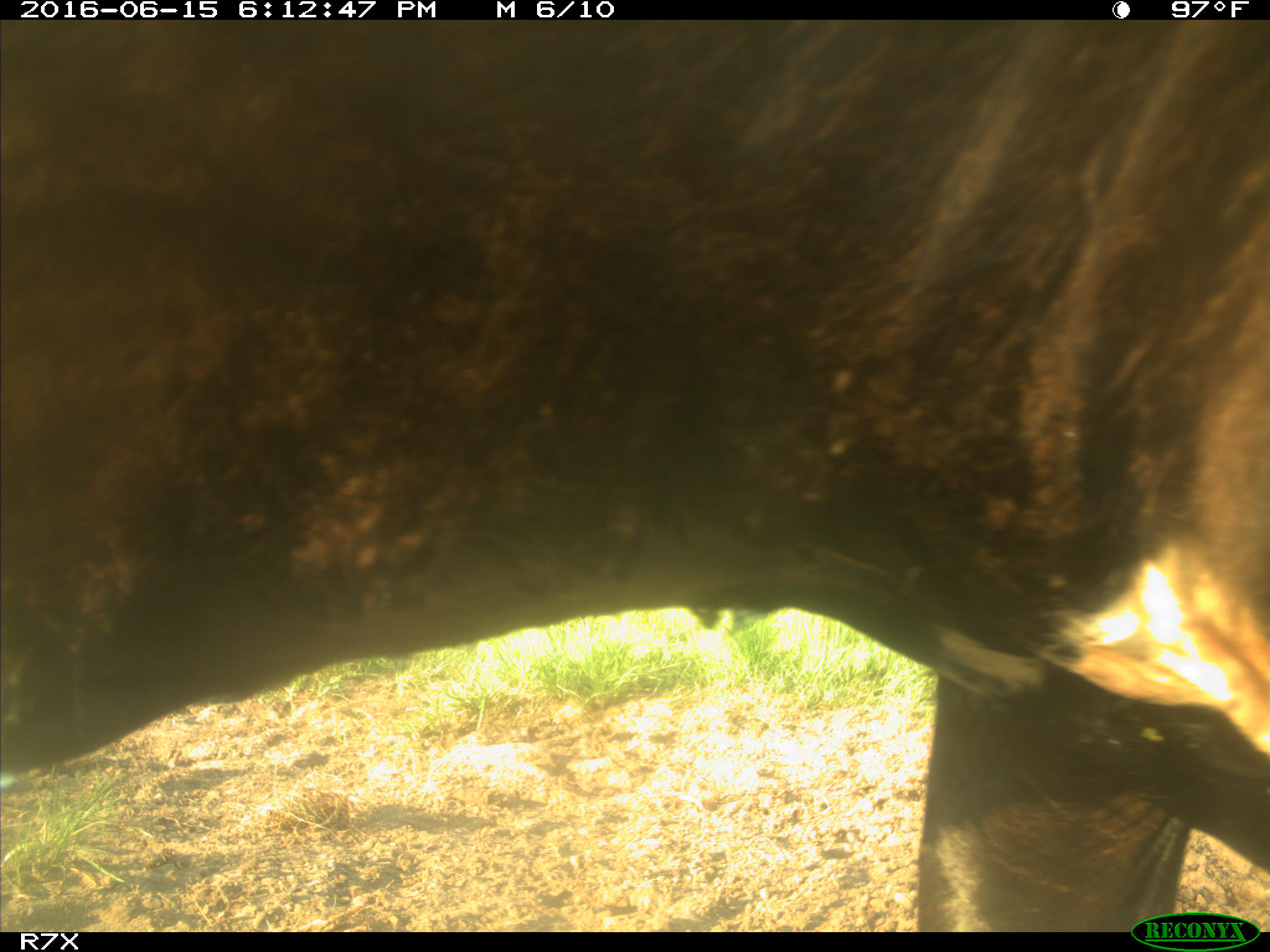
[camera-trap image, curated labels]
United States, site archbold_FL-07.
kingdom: Animalia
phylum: Chordata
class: Mammalia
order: Artiodactyla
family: Bovidae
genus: Bos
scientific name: Bos taurus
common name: domestic cow